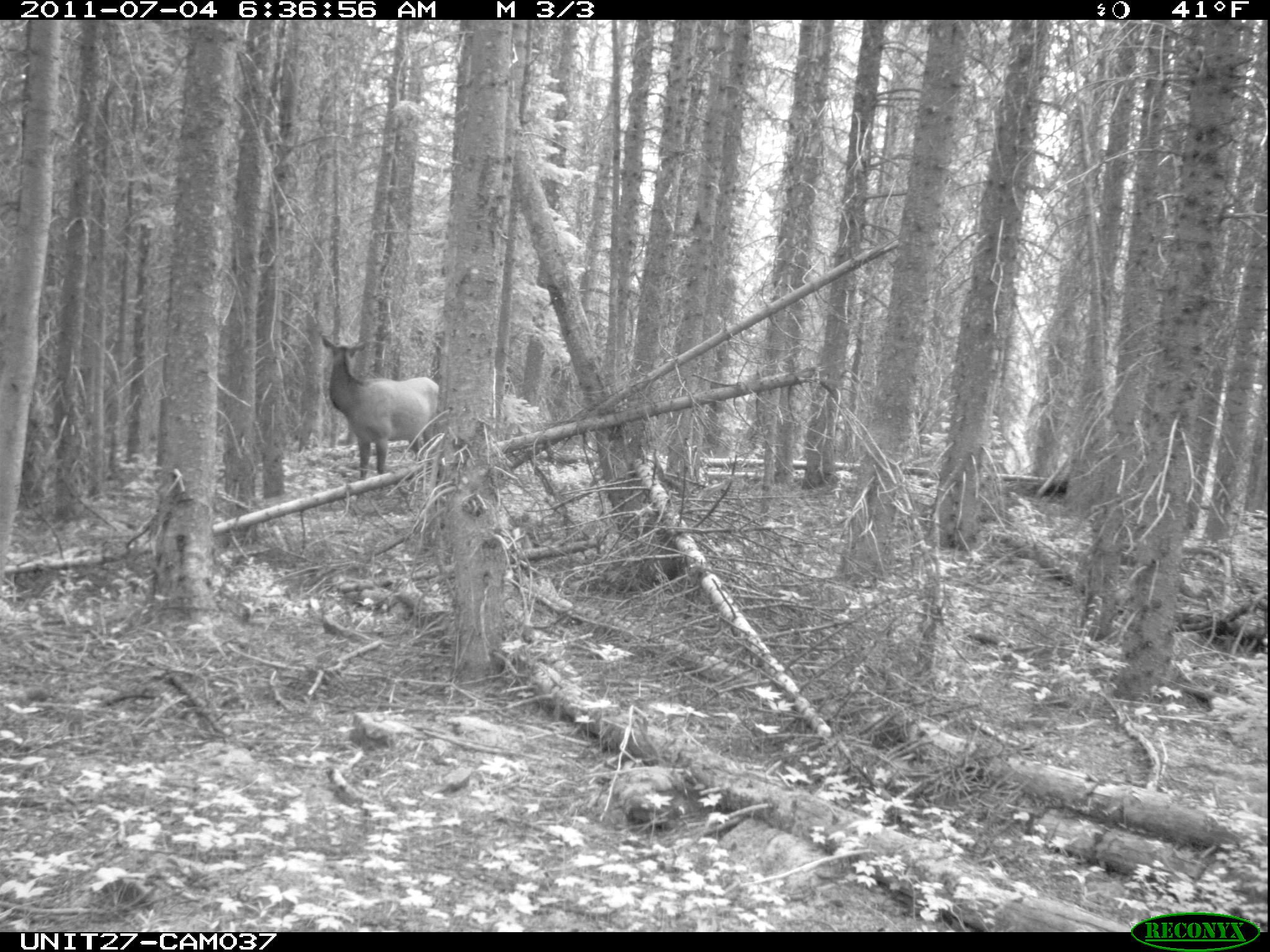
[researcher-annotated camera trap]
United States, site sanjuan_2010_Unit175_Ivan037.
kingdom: Animalia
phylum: Chordata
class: Mammalia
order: Artiodactyla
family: Cervidae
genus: Cervus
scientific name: Cervus elaphus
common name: red deer